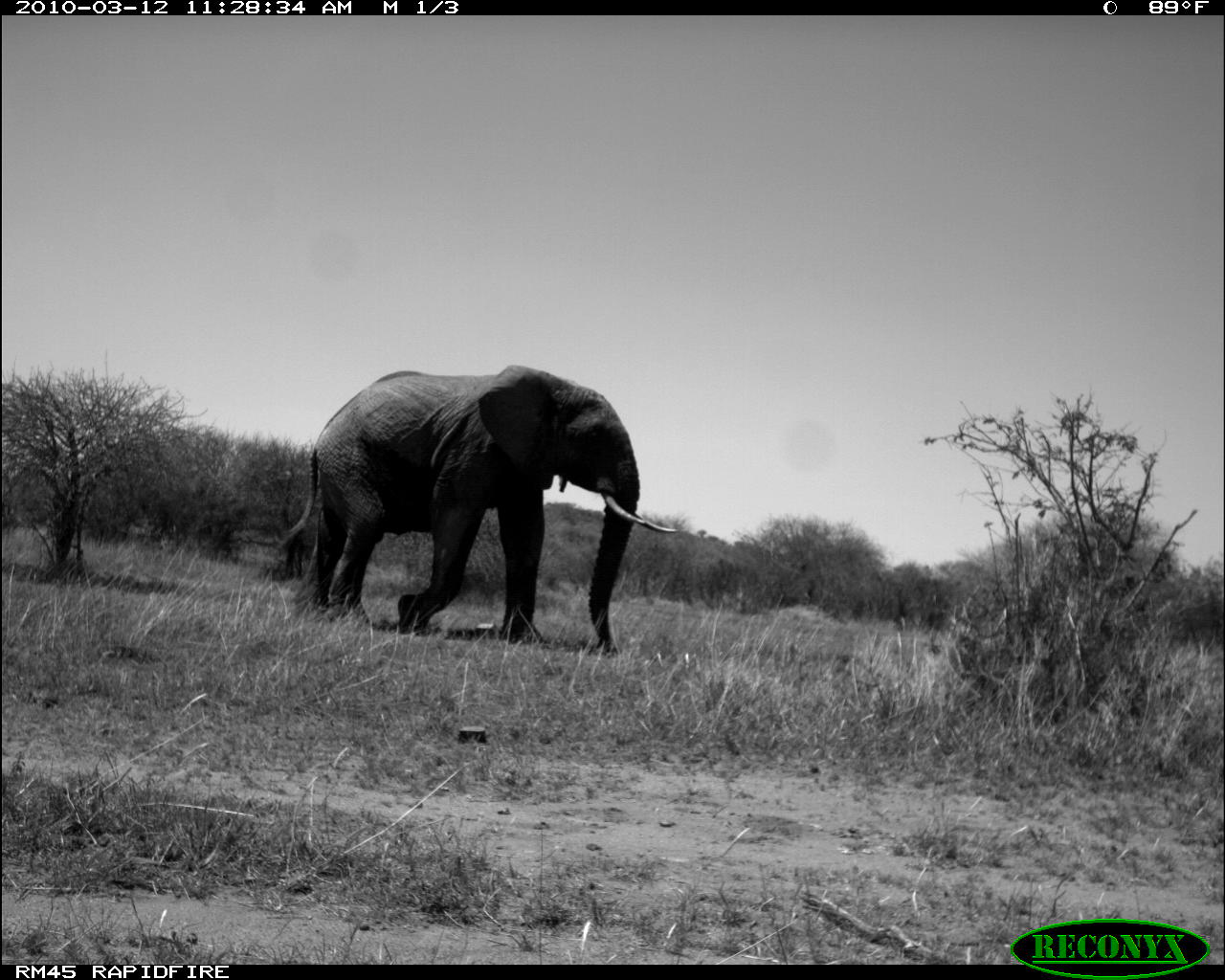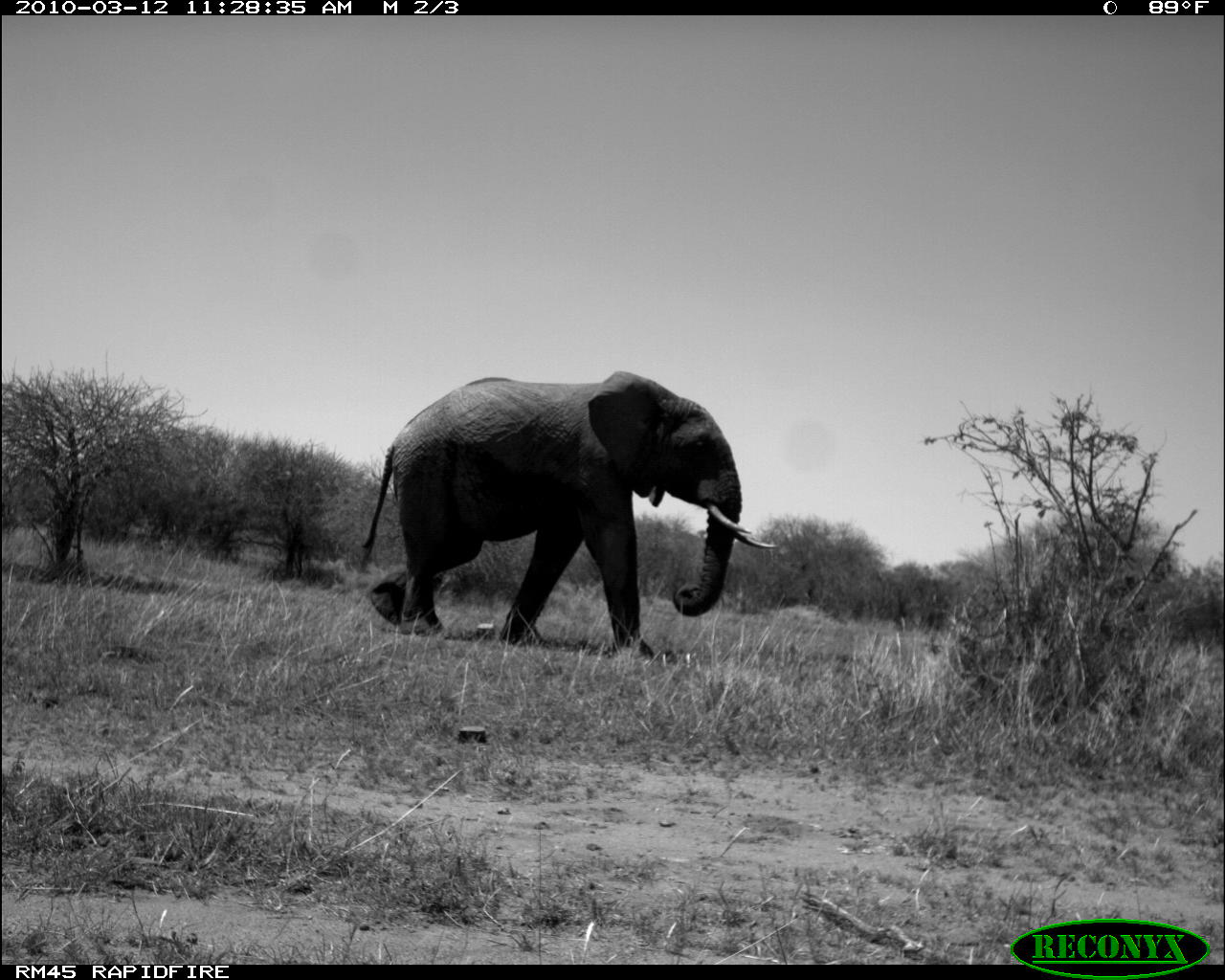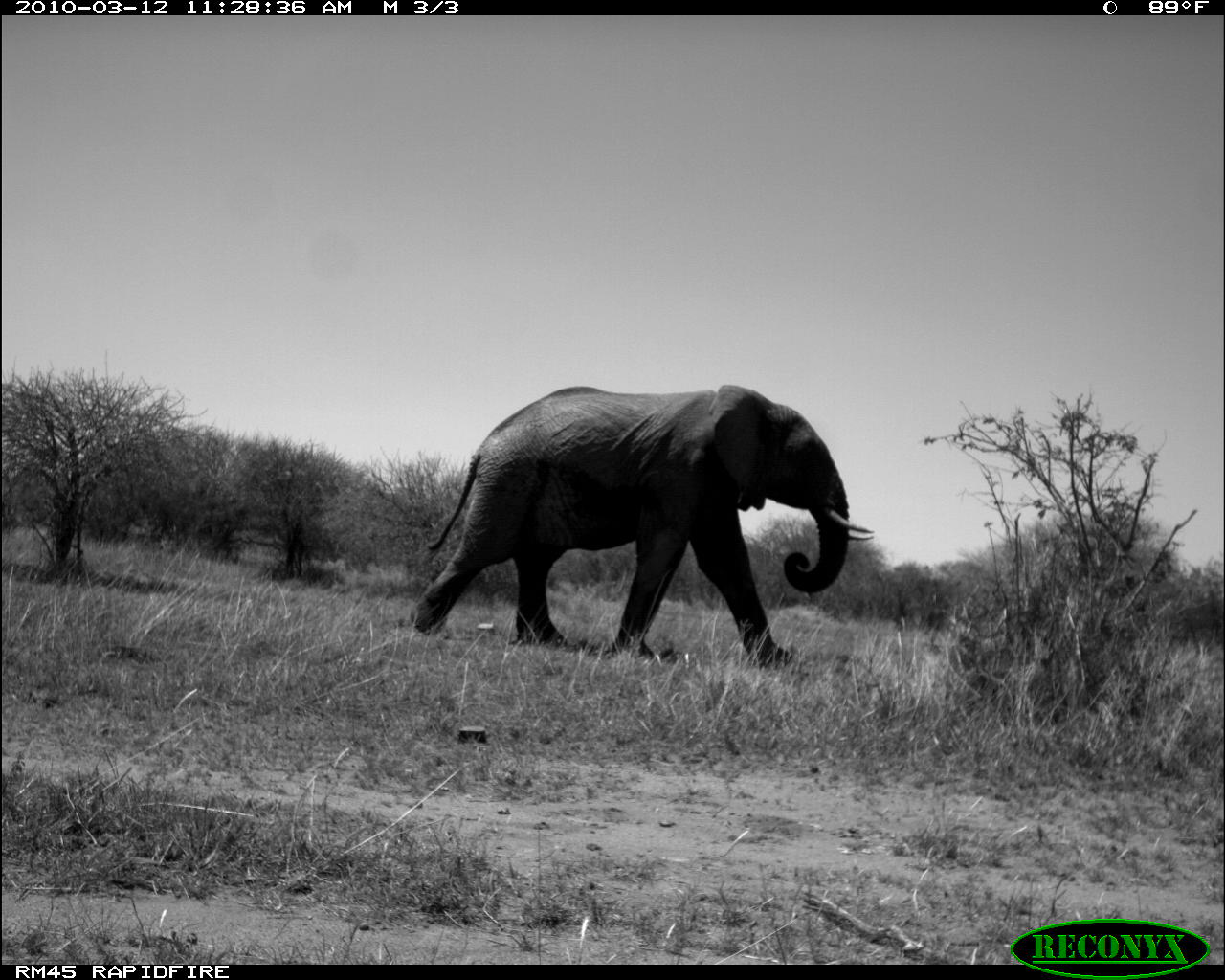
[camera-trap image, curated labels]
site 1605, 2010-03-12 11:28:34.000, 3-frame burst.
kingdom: Animalia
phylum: Chordata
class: Mammalia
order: Proboscidea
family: Elephantidae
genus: Loxodonta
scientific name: Loxodonta africana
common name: african bush elephant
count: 1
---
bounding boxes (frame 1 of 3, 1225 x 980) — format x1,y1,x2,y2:
loxodonta africana: 279,364,677,652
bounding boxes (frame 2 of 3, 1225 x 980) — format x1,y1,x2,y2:
loxodonta africana: 360,371,776,656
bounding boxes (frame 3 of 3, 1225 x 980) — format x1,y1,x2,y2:
loxodonta africana: 410,385,874,666